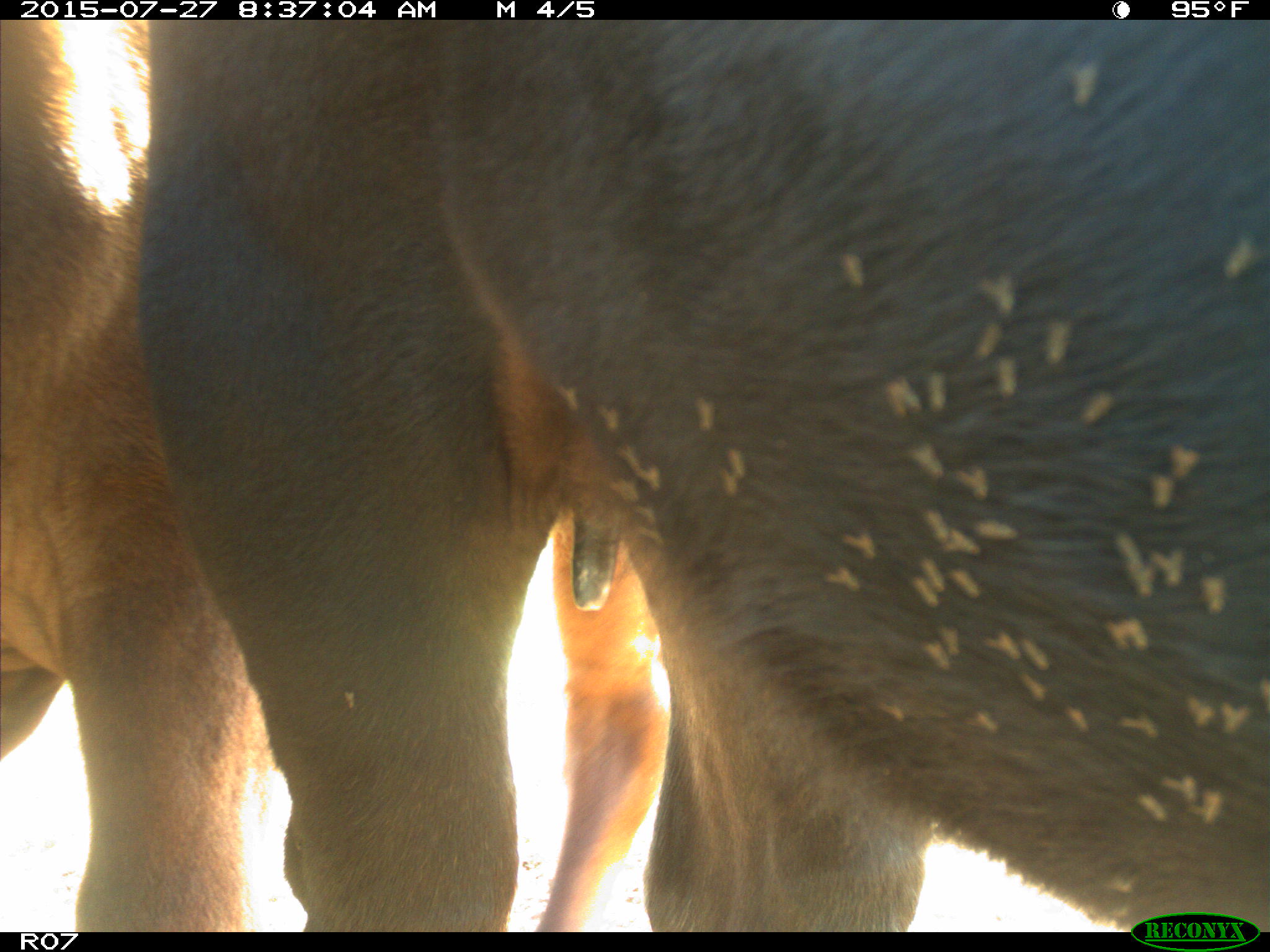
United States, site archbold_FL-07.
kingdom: Animalia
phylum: Chordata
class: Mammalia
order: Artiodactyla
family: Bovidae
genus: Bos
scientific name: Bos taurus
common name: domestic cow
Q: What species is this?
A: Bos taurus (domestic cow).